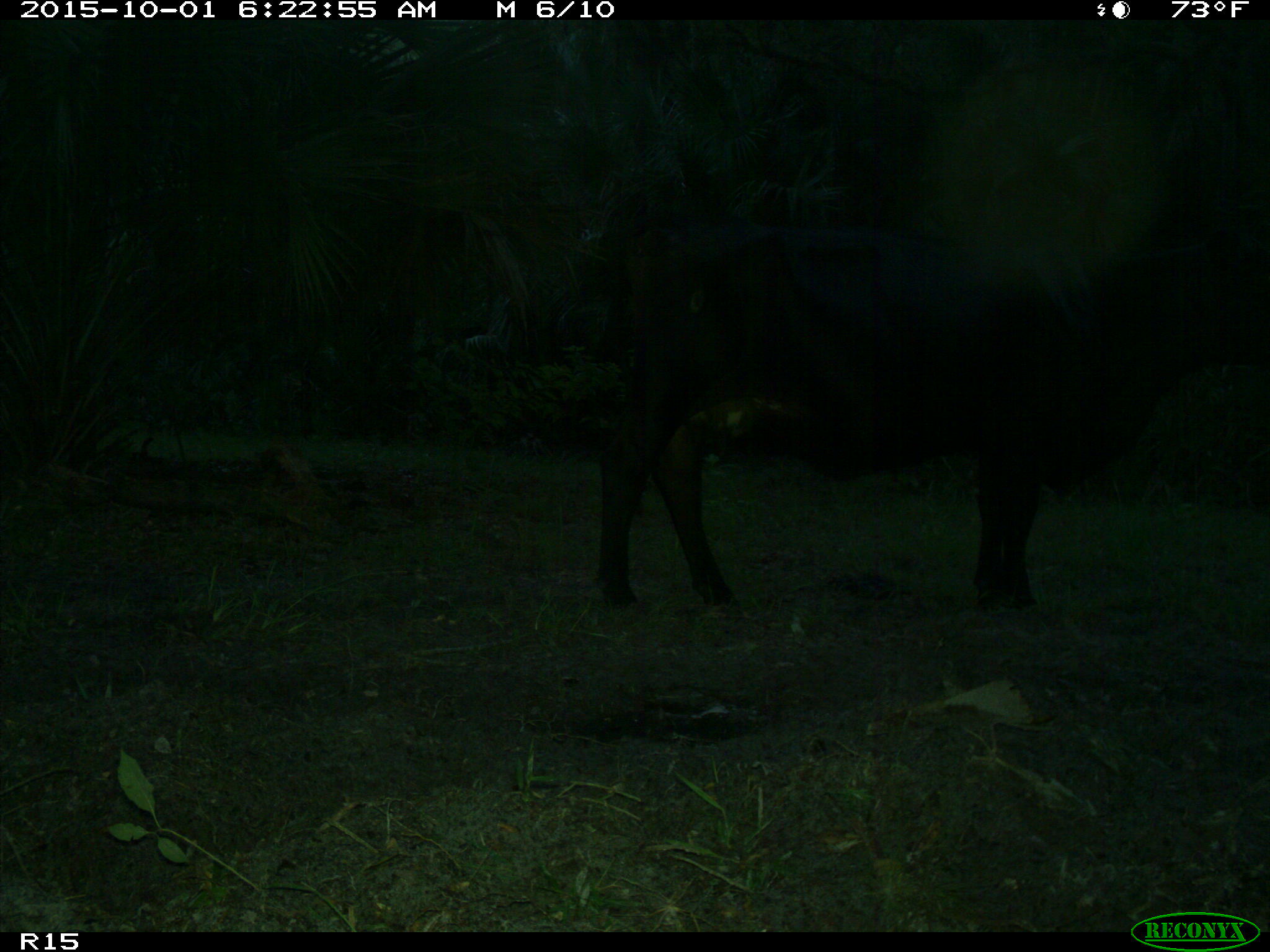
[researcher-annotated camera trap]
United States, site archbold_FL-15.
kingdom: Animalia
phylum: Chordata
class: Mammalia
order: Artiodactyla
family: Bovidae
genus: Bos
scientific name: Bos taurus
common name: domestic cow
Bos taurus (domestic cow).